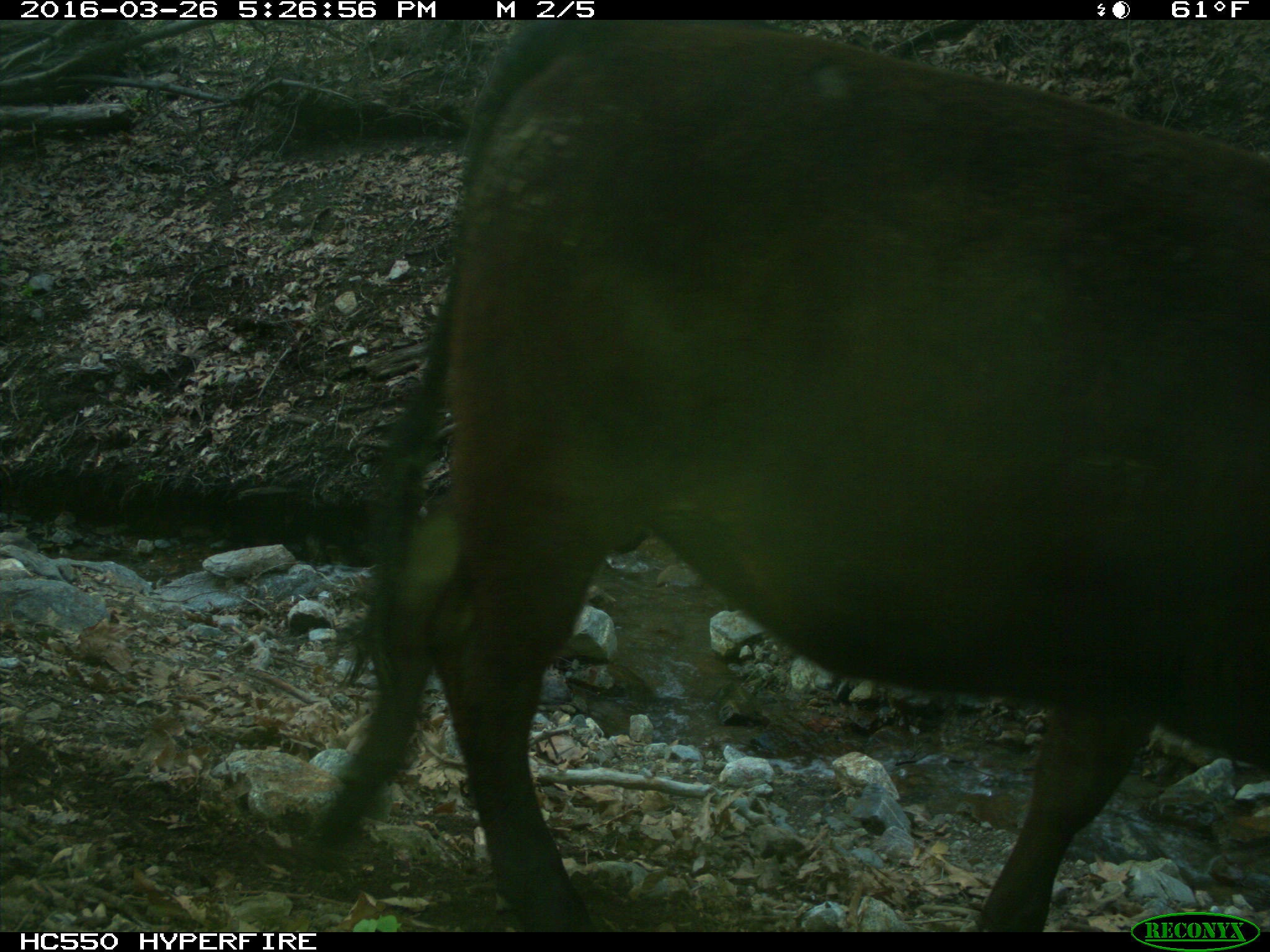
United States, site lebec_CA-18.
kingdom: Animalia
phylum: Chordata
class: Mammalia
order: Artiodactyla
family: Bovidae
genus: Bos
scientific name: Bos taurus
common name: domestic cow